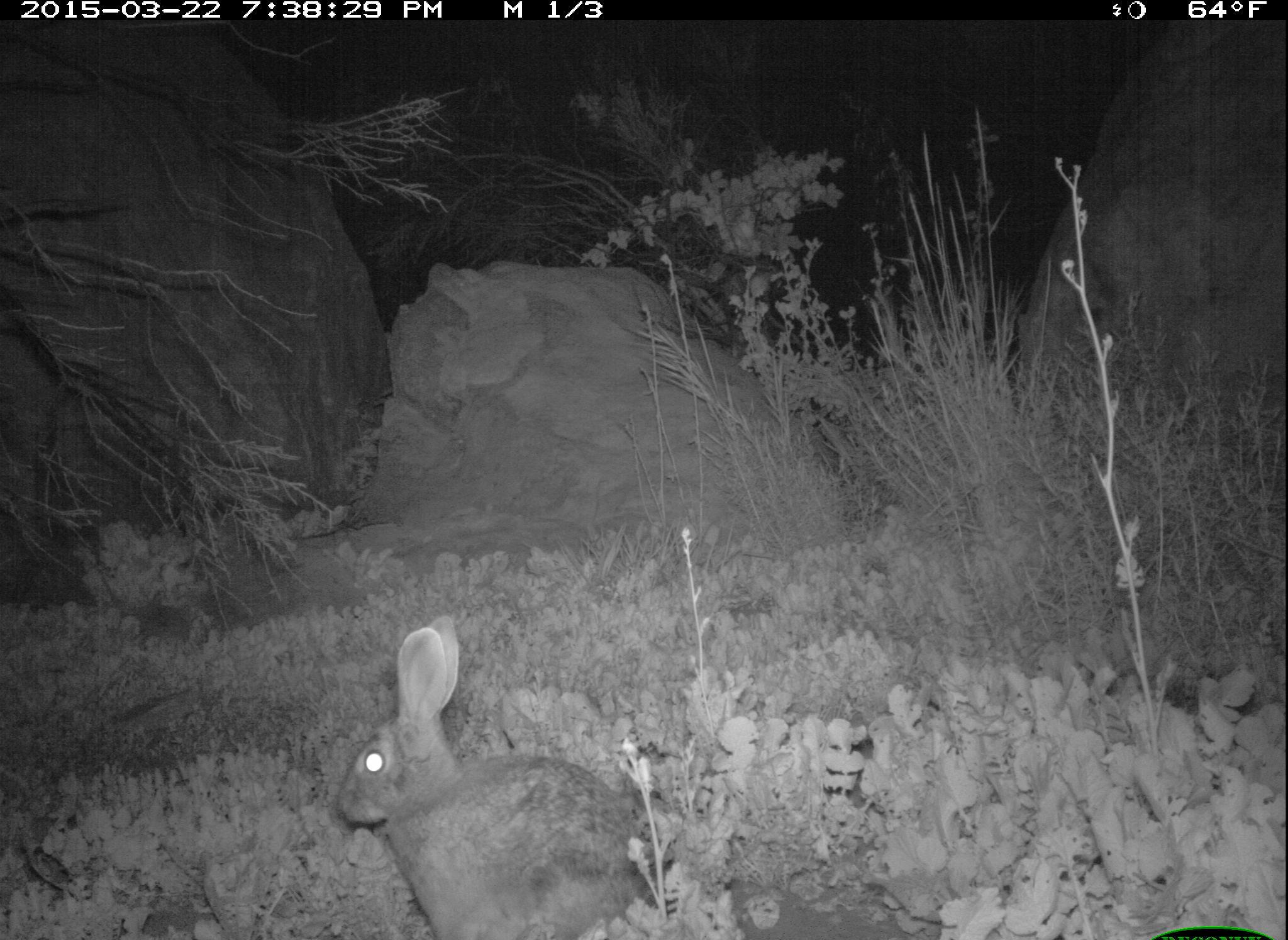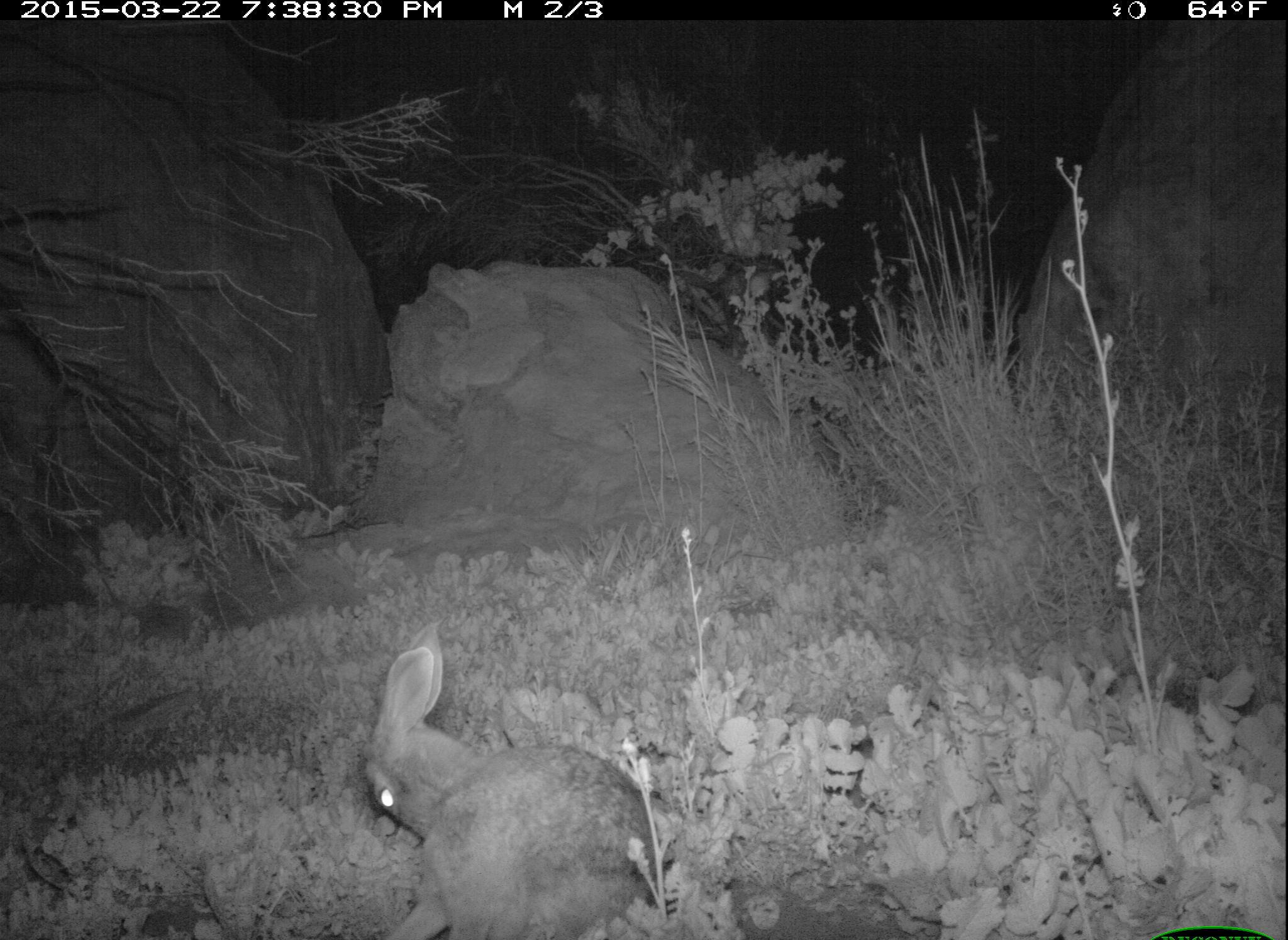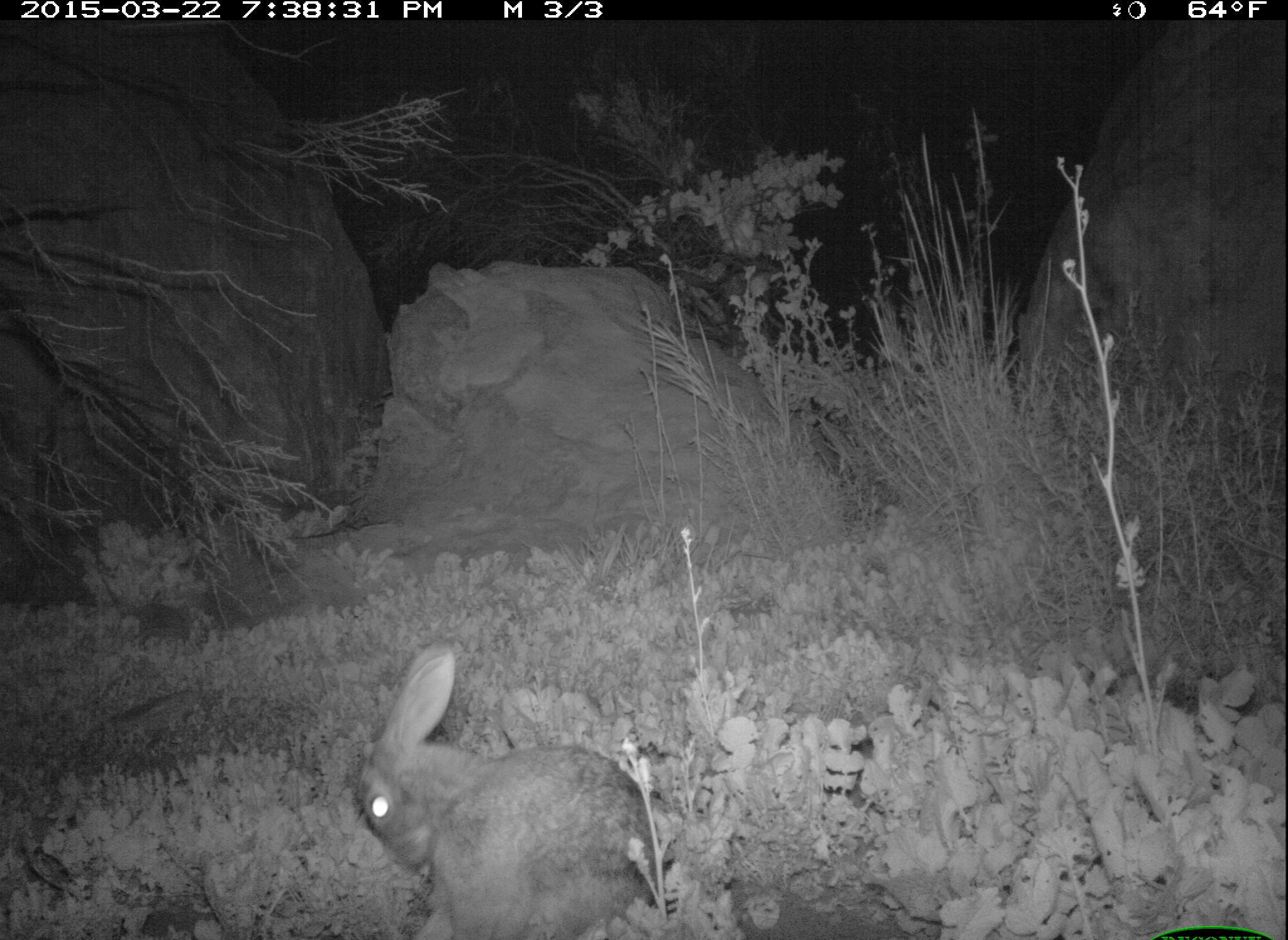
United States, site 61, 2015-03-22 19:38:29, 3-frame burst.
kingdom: Animalia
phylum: Chordata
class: Mammalia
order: Lagomorpha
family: Leporidae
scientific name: Leporidae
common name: rabbits and hares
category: rabbit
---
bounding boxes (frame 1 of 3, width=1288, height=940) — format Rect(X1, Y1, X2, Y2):
rabbit: Rect(317, 596, 668, 937)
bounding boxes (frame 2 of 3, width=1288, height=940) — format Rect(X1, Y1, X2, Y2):
rabbit: Rect(346, 617, 684, 940)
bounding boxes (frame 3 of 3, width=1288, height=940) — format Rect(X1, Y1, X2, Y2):
rabbit: Rect(349, 635, 668, 937)